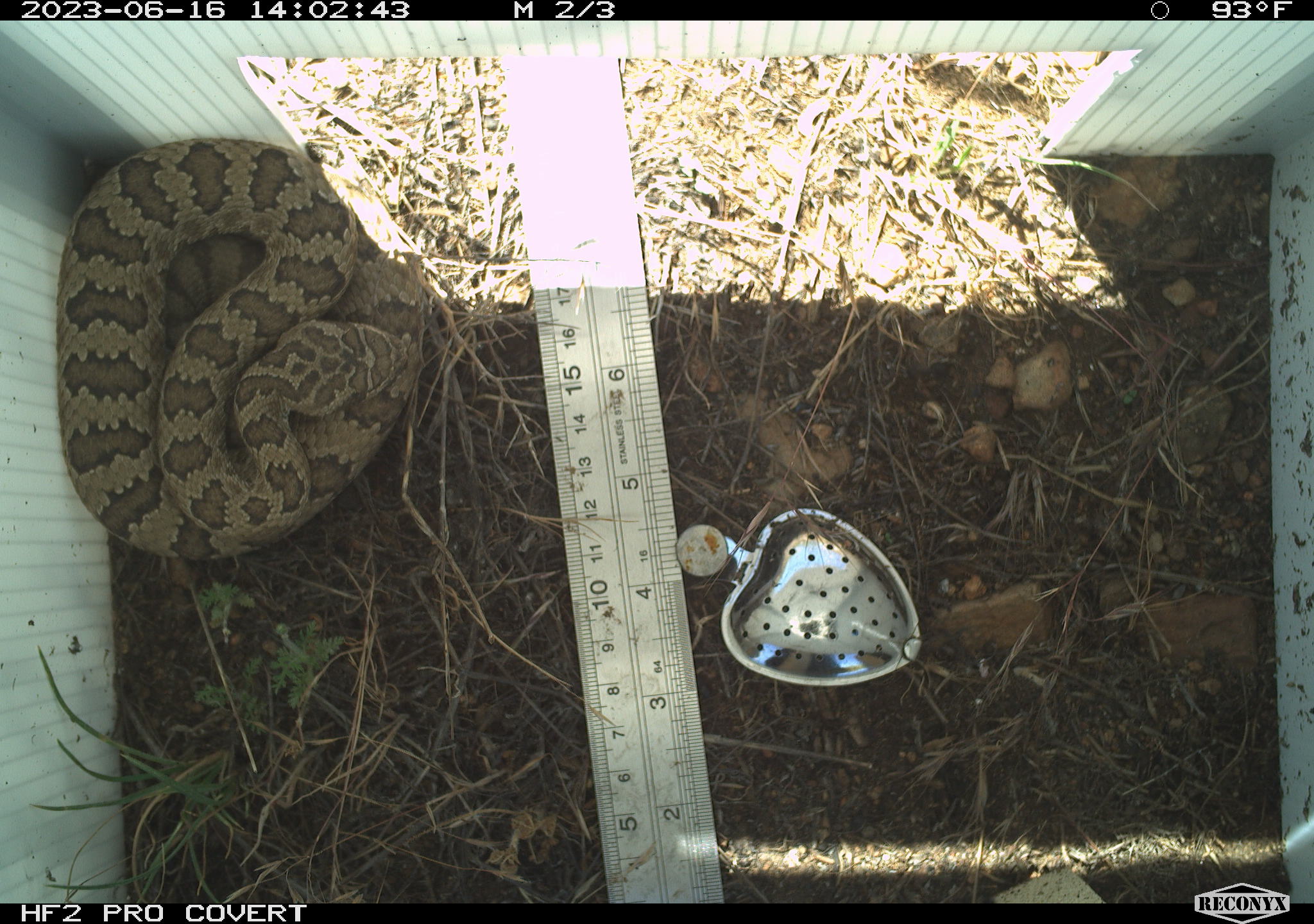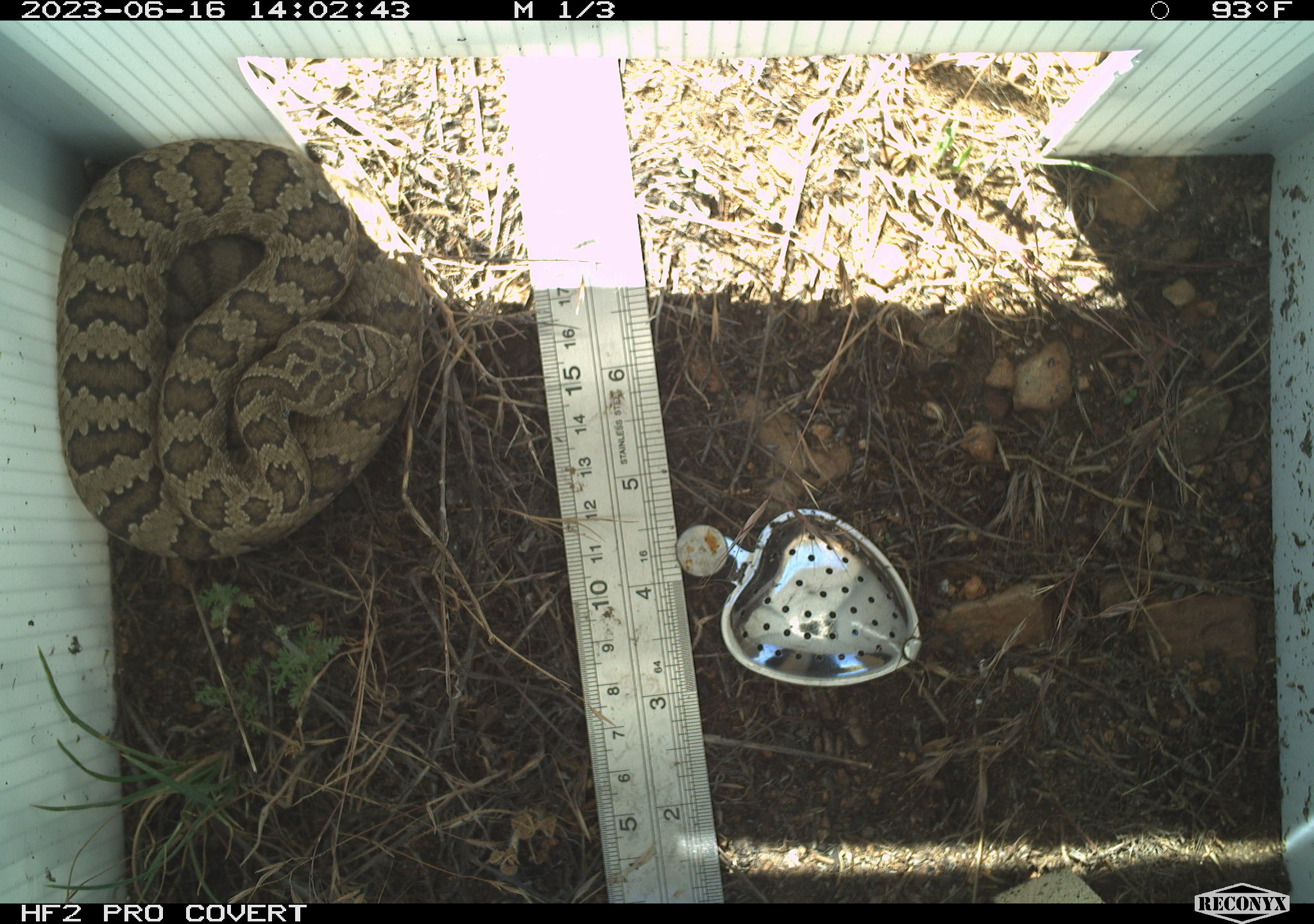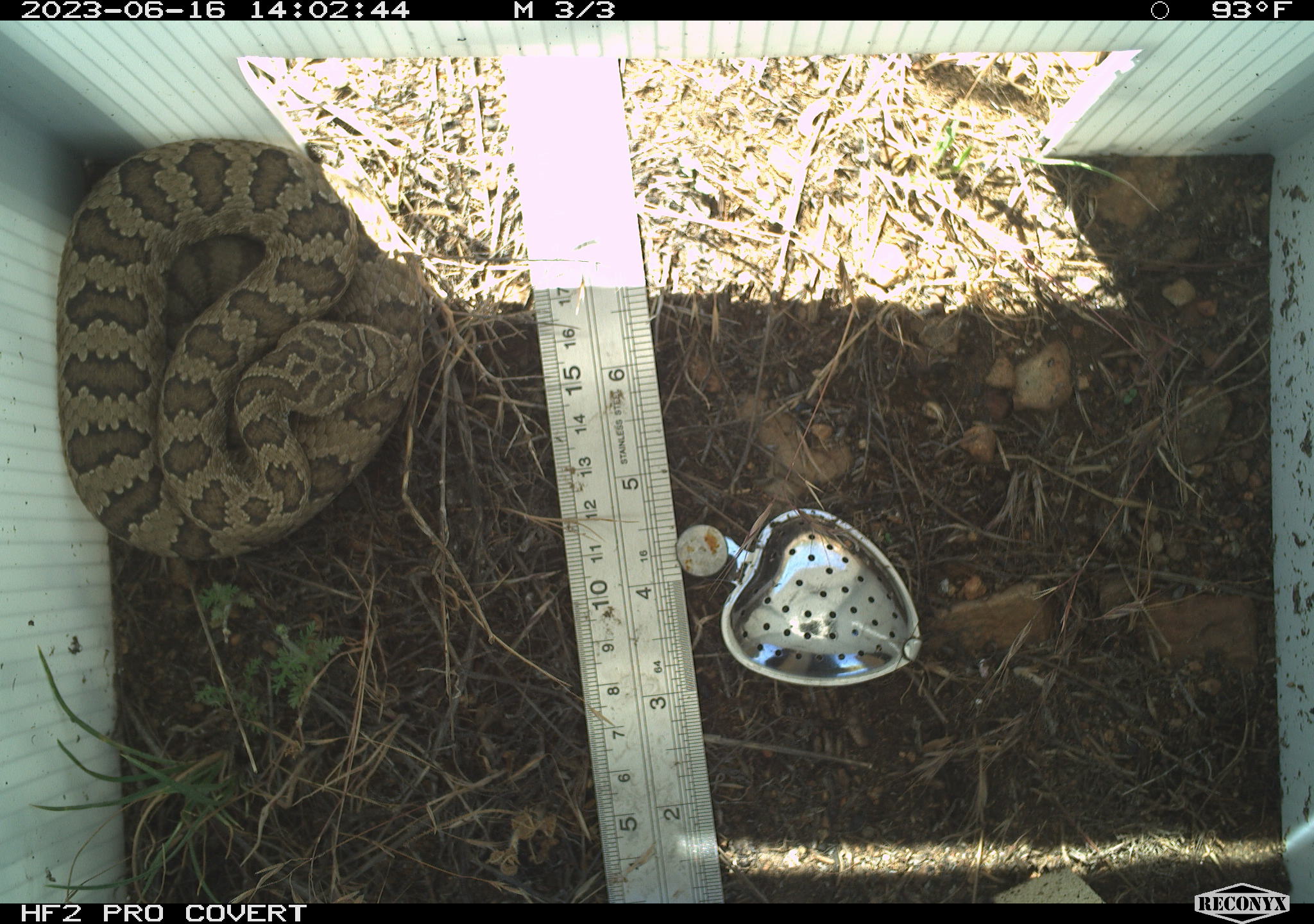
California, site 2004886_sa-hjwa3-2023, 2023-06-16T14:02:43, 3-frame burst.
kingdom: Animalia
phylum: Chordata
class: Reptilia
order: Squamata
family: Viperidae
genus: Crotalus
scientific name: Crotalus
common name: rattlers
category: crotalus species